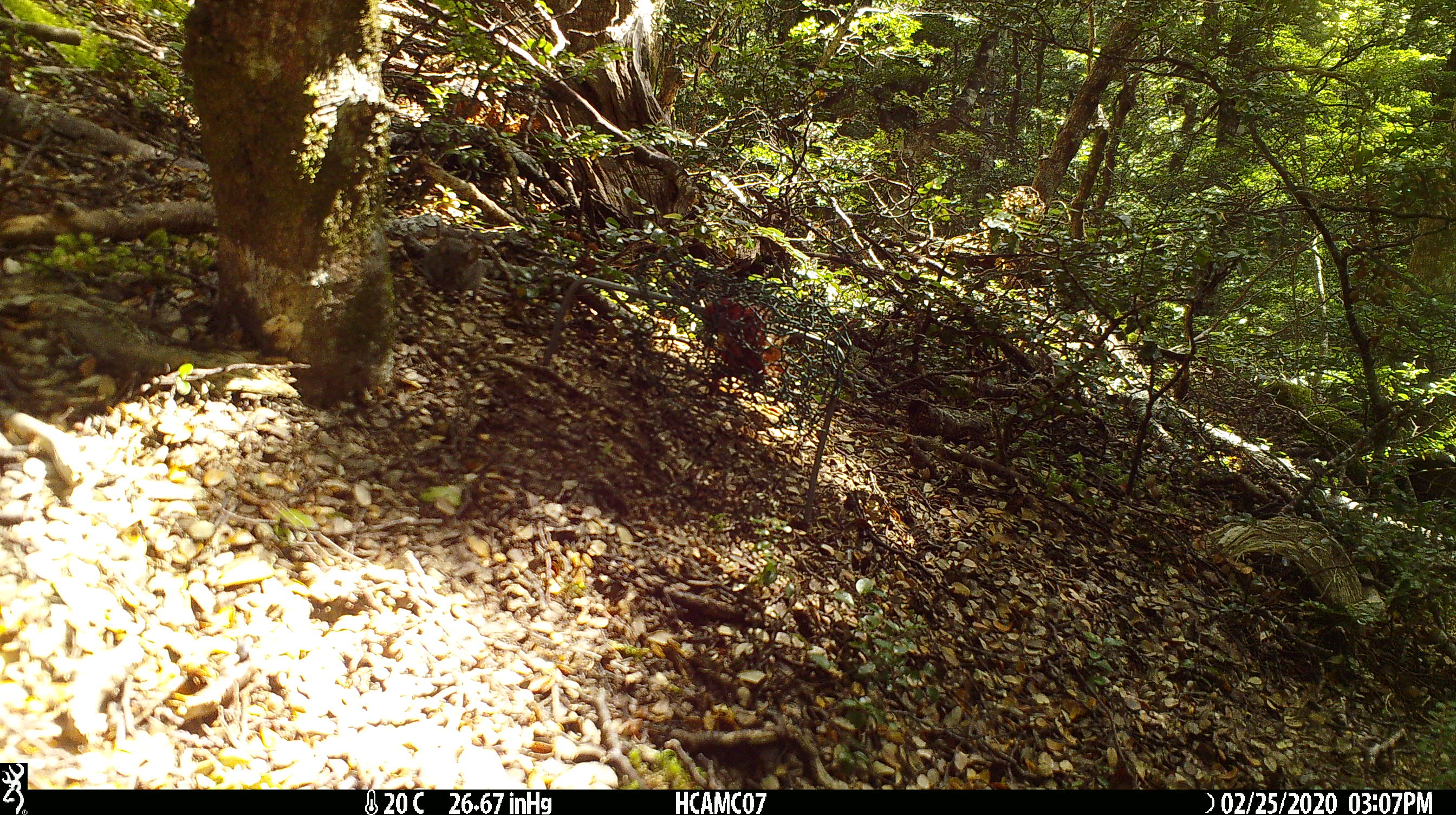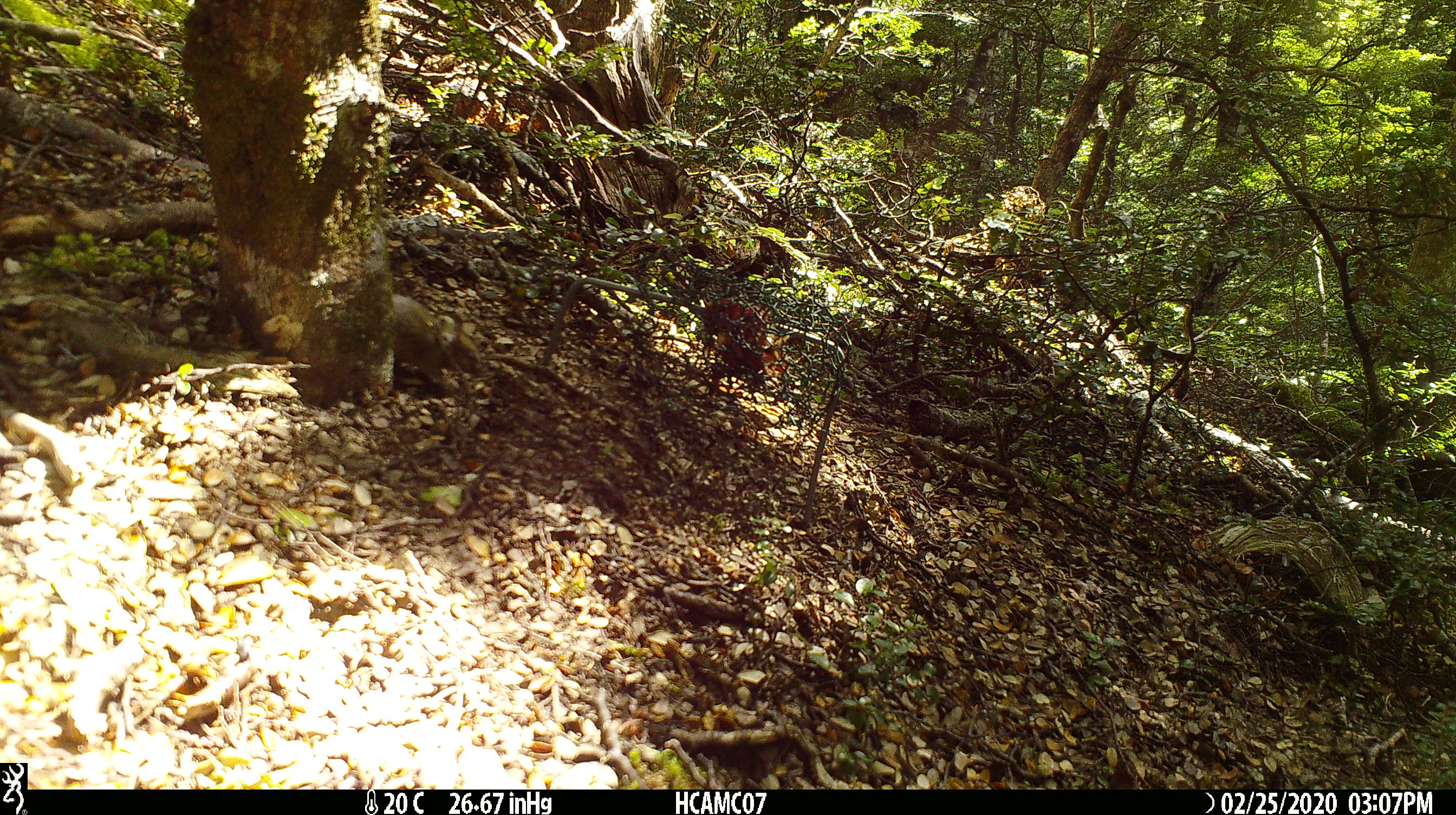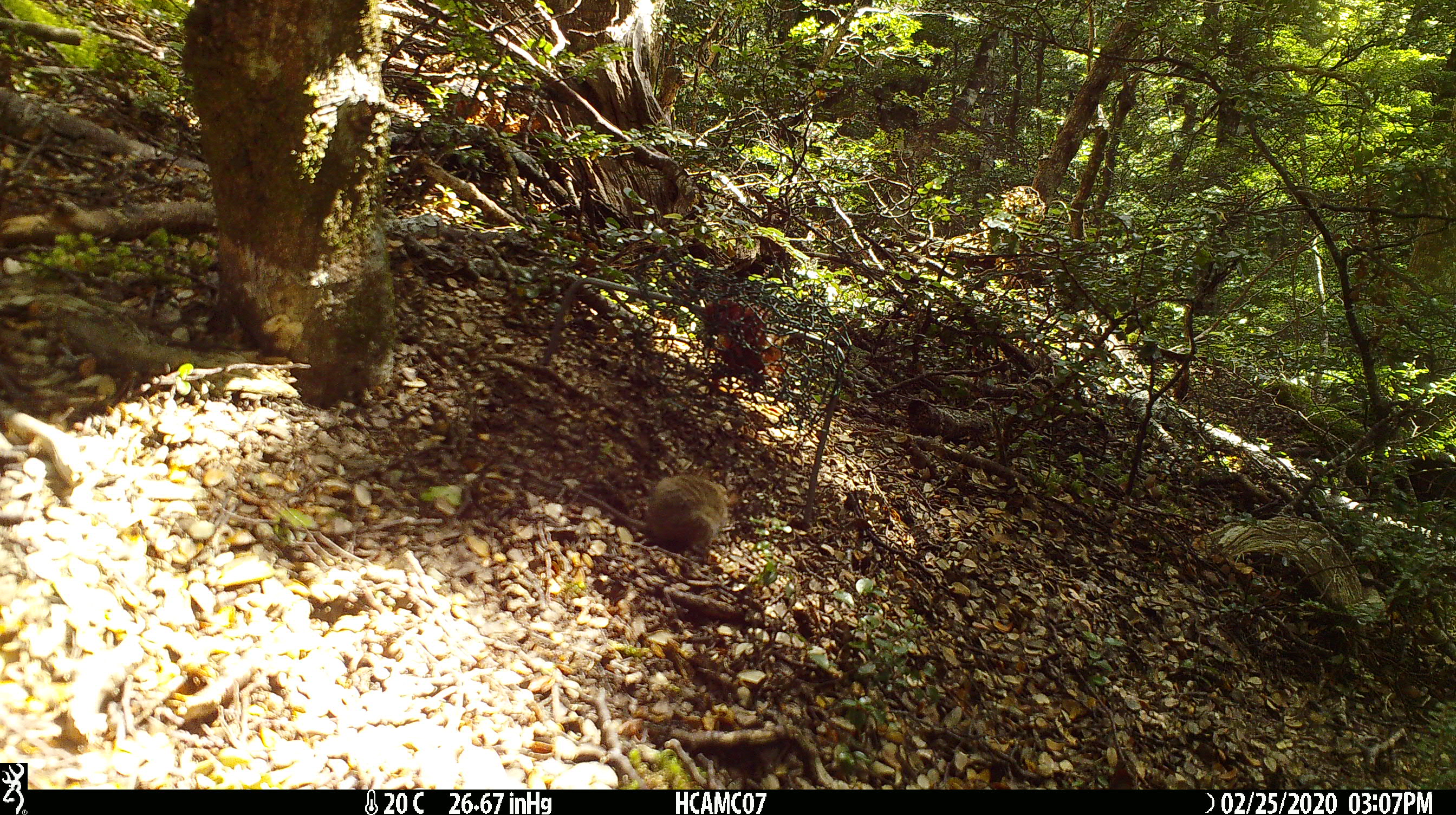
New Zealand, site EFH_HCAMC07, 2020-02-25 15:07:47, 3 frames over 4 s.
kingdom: Animalia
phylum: Chordata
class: Mammalia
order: Rodentia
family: Muridae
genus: Mus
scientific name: Mus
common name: mouse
Mouse (Mus).